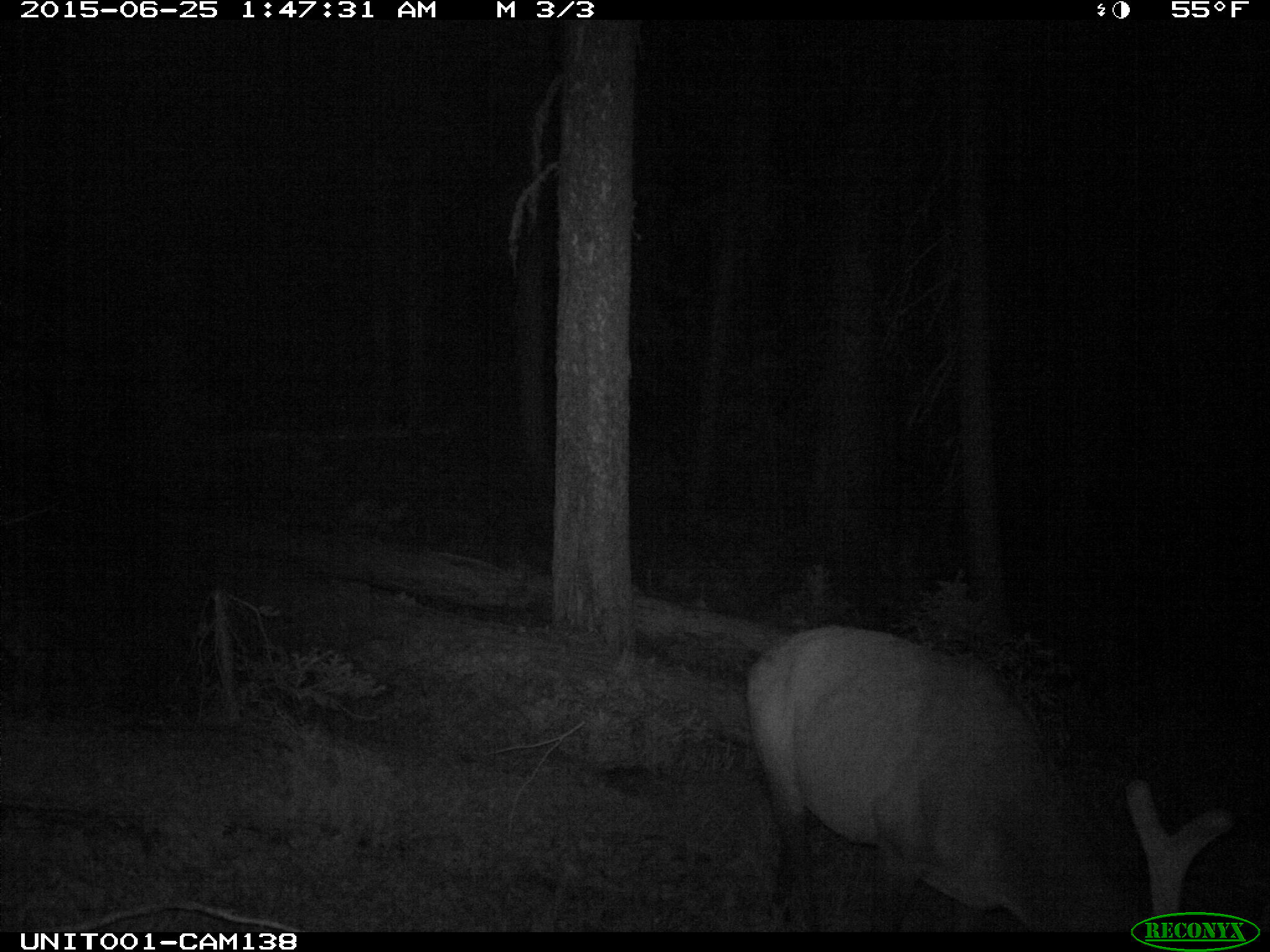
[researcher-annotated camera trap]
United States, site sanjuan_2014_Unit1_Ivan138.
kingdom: Animalia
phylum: Chordata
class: Mammalia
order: Artiodactyla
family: Cervidae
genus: Cervus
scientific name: Cervus elaphus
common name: red deer